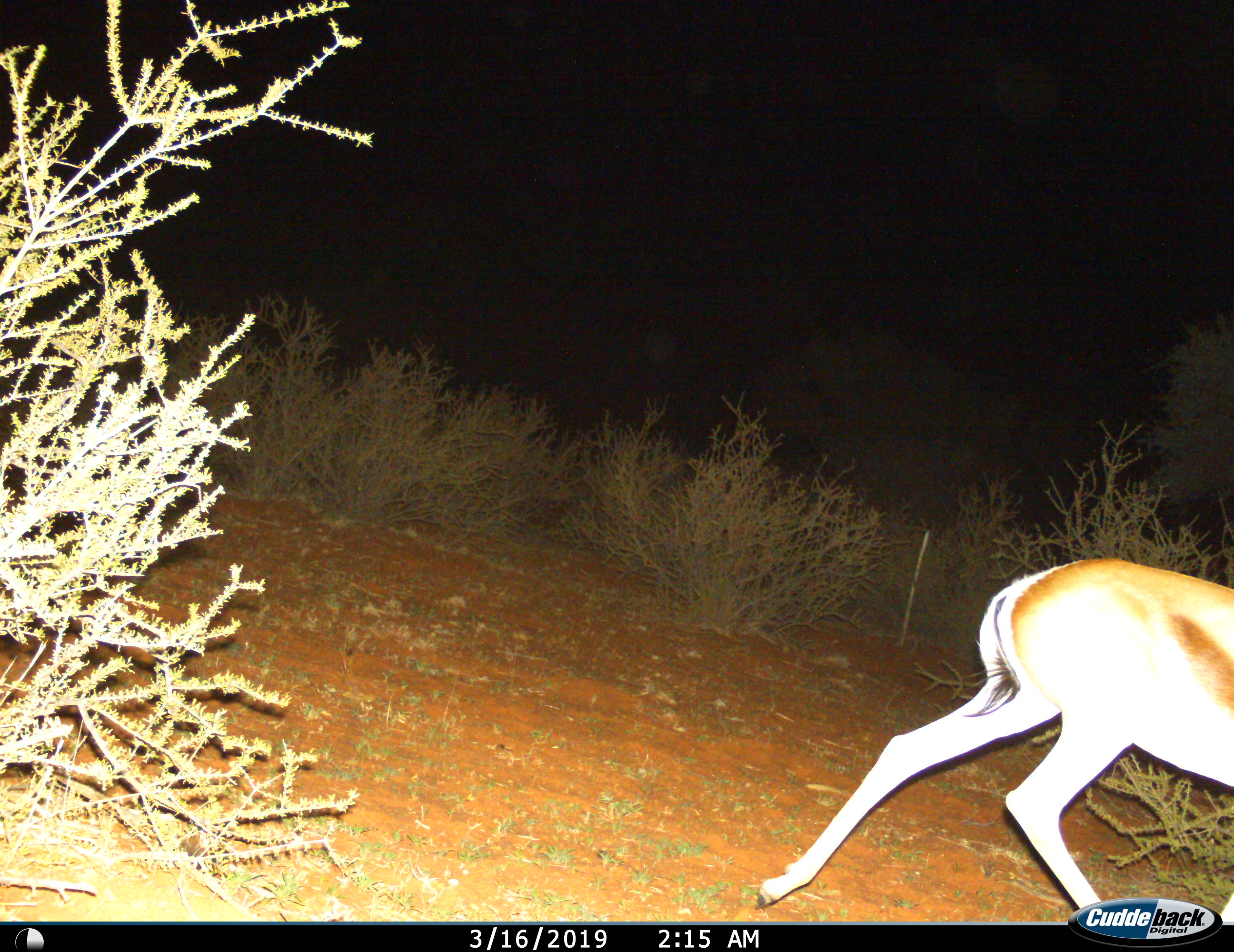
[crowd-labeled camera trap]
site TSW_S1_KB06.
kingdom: Animalia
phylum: Chordata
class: Mammalia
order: Artiodactyla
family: Bovidae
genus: Antidorcas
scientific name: Antidorcas marsupialis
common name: springbok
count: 1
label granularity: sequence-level